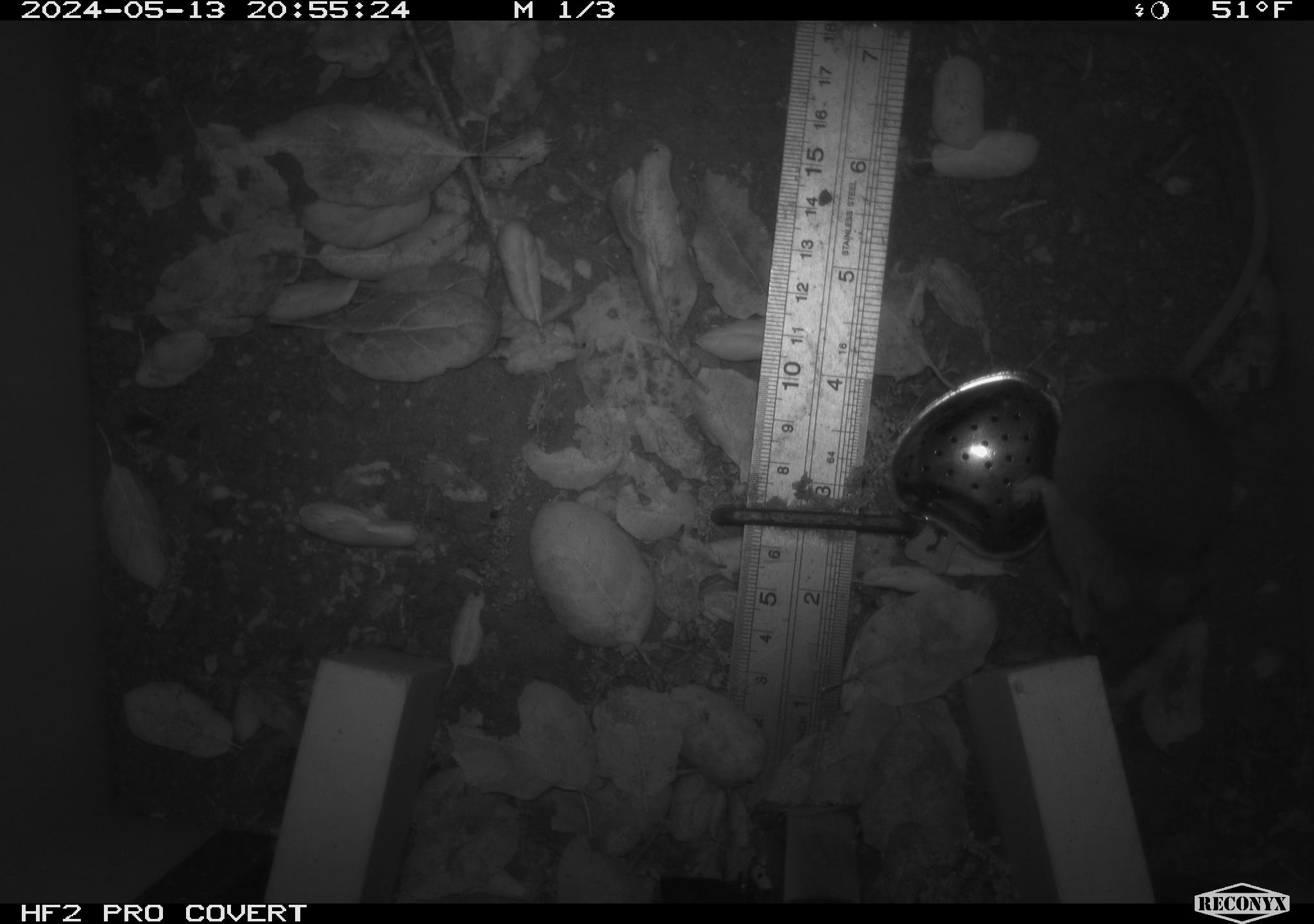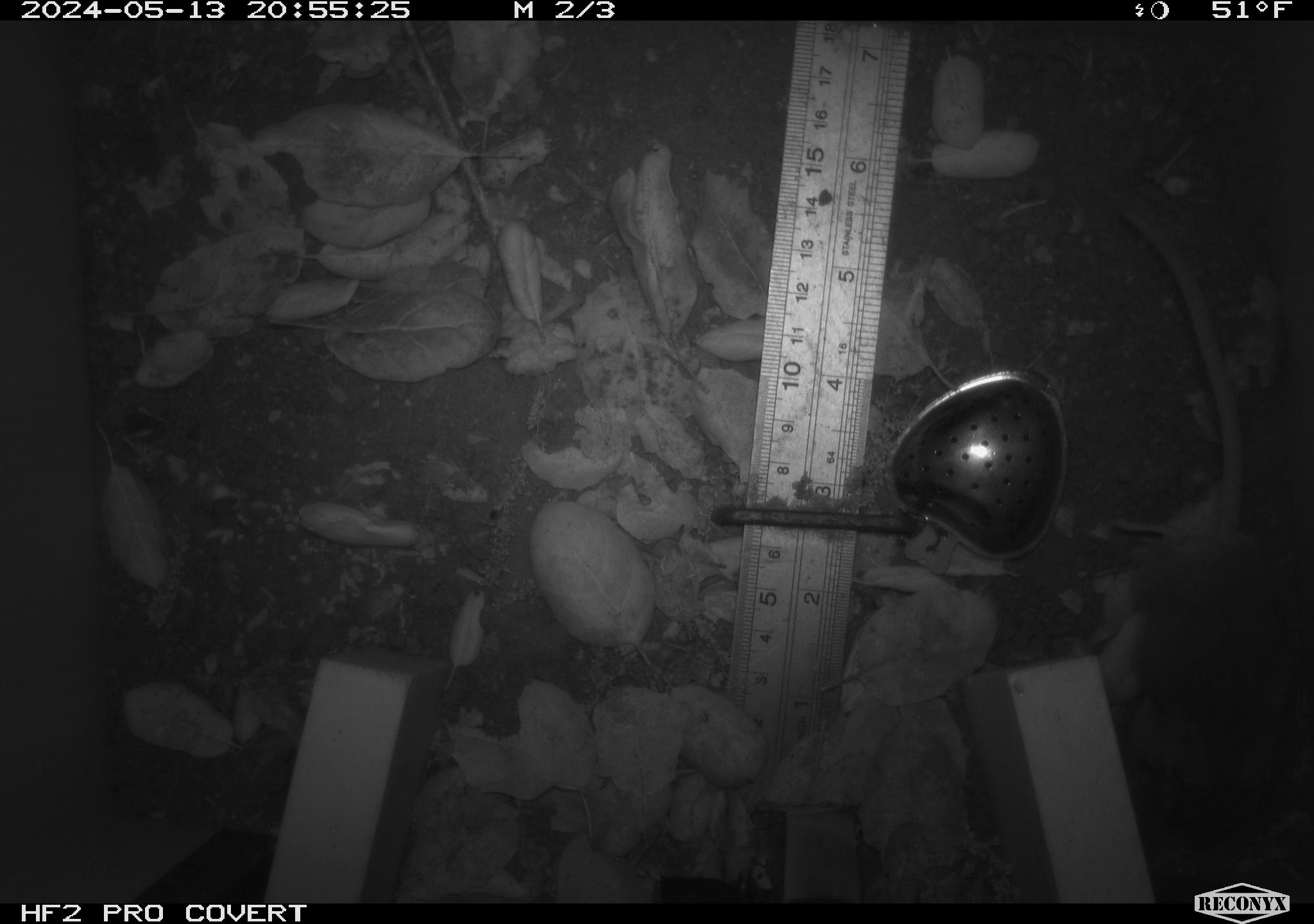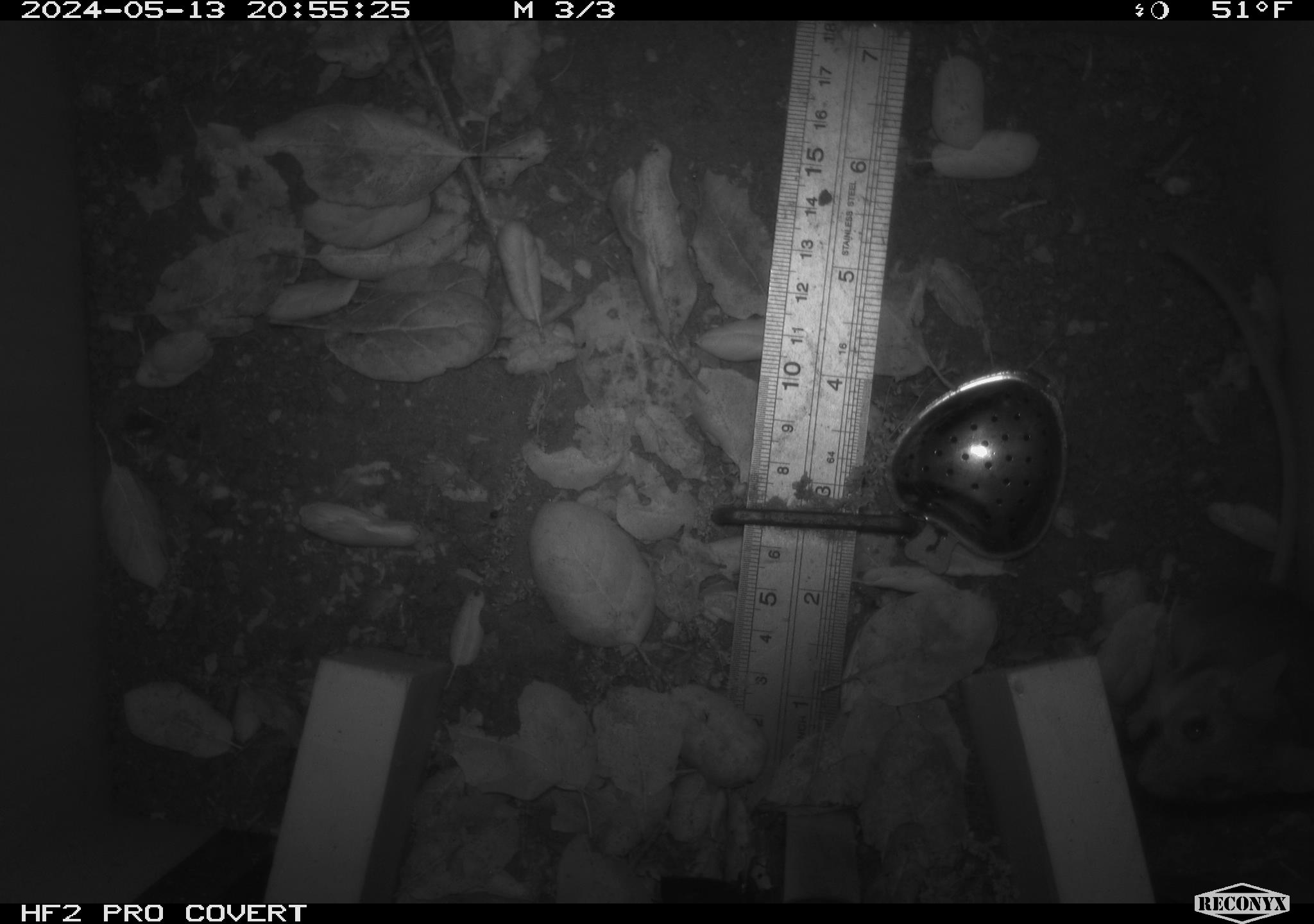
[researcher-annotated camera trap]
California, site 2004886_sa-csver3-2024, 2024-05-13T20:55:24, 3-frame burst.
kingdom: Animalia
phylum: Chordata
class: Mammalia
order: Rodentia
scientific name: Rodentia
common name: rodent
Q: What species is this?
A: Rodent (Rodentia).